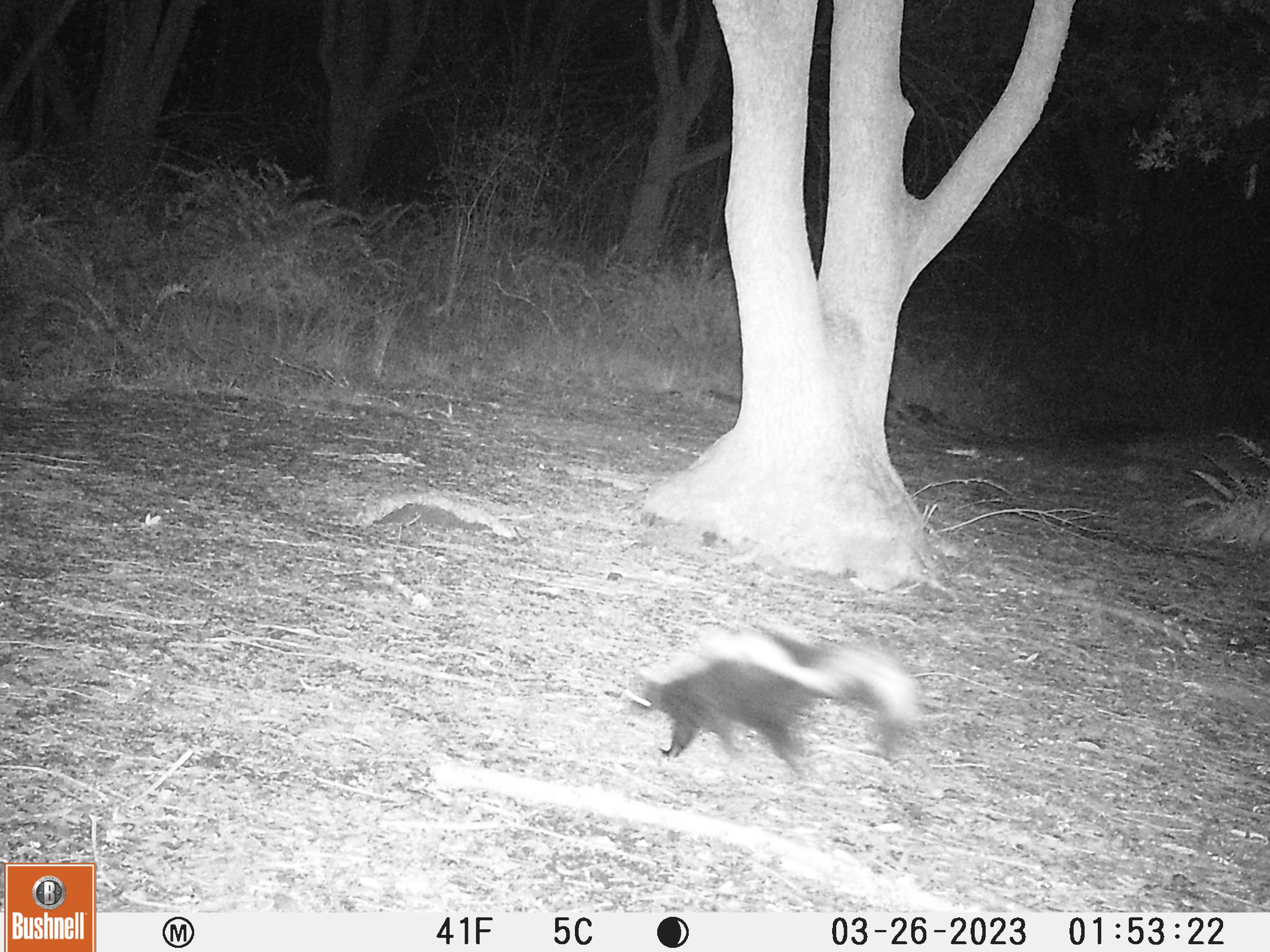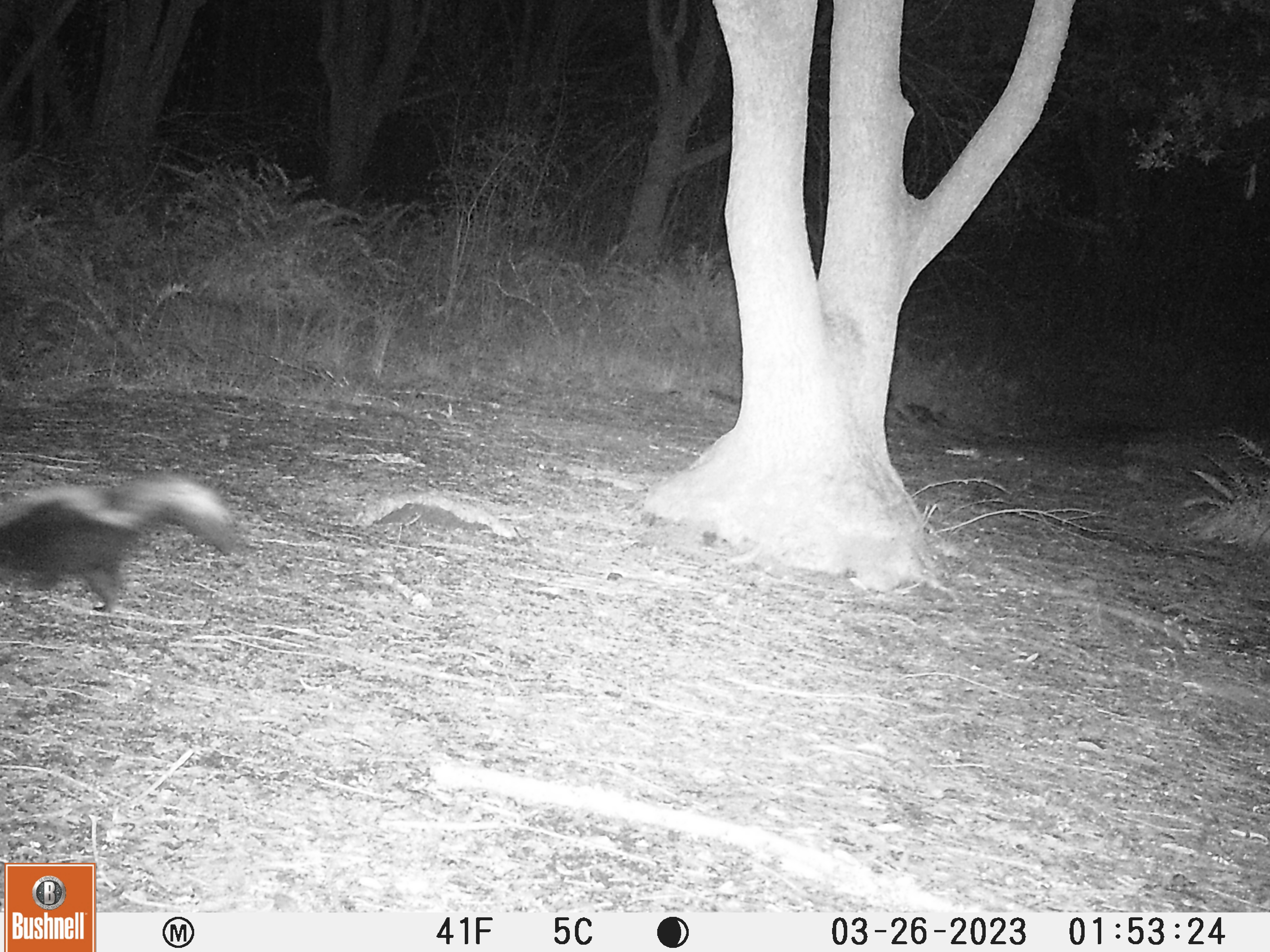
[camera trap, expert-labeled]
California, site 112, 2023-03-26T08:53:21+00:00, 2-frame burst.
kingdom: Animalia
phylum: Chordata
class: Mammalia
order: Carnivora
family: Mephitidae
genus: Mephitis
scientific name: Mephitis mephitis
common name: striped skunk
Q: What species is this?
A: Striped skunk (Mephitis mephitis).